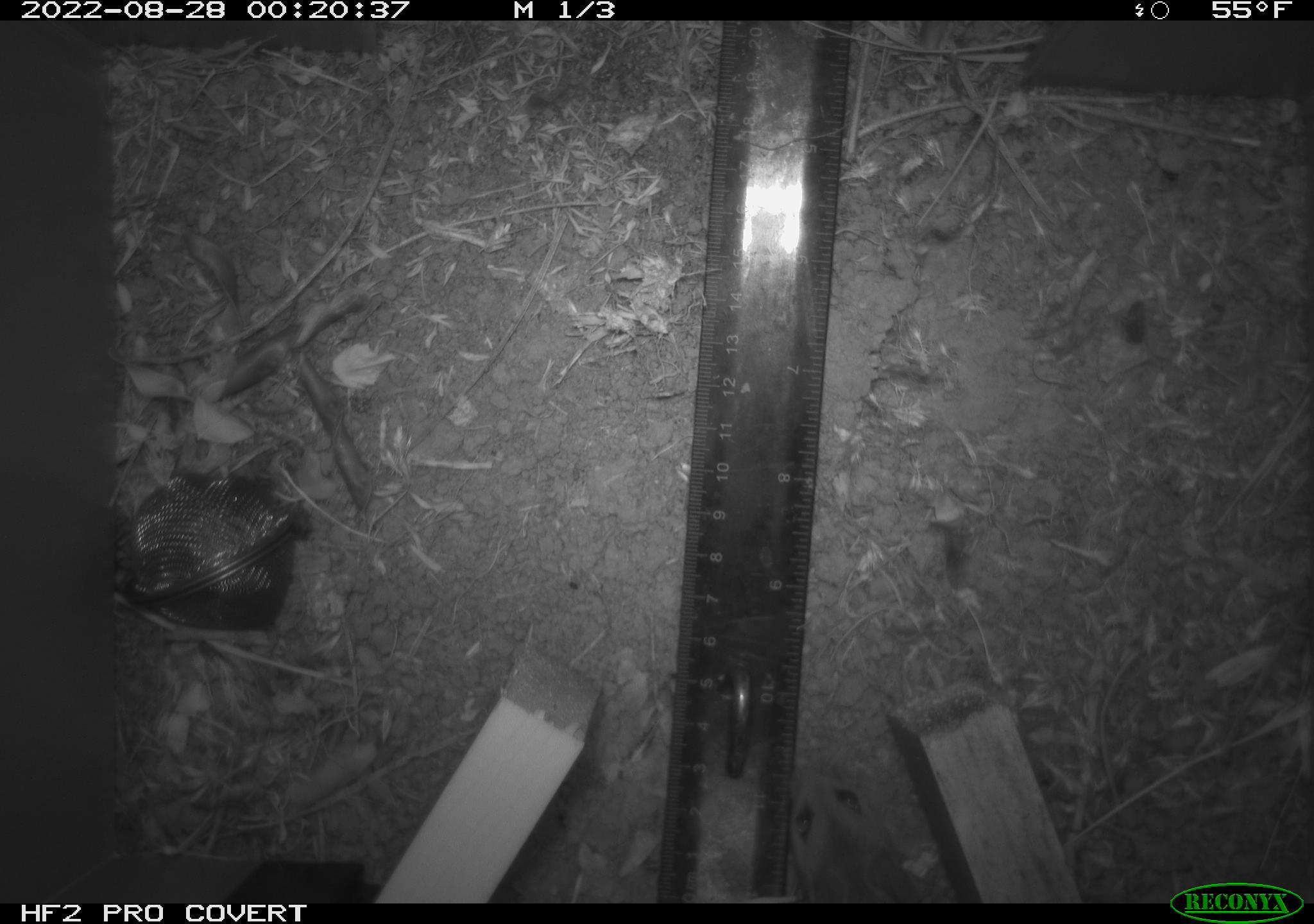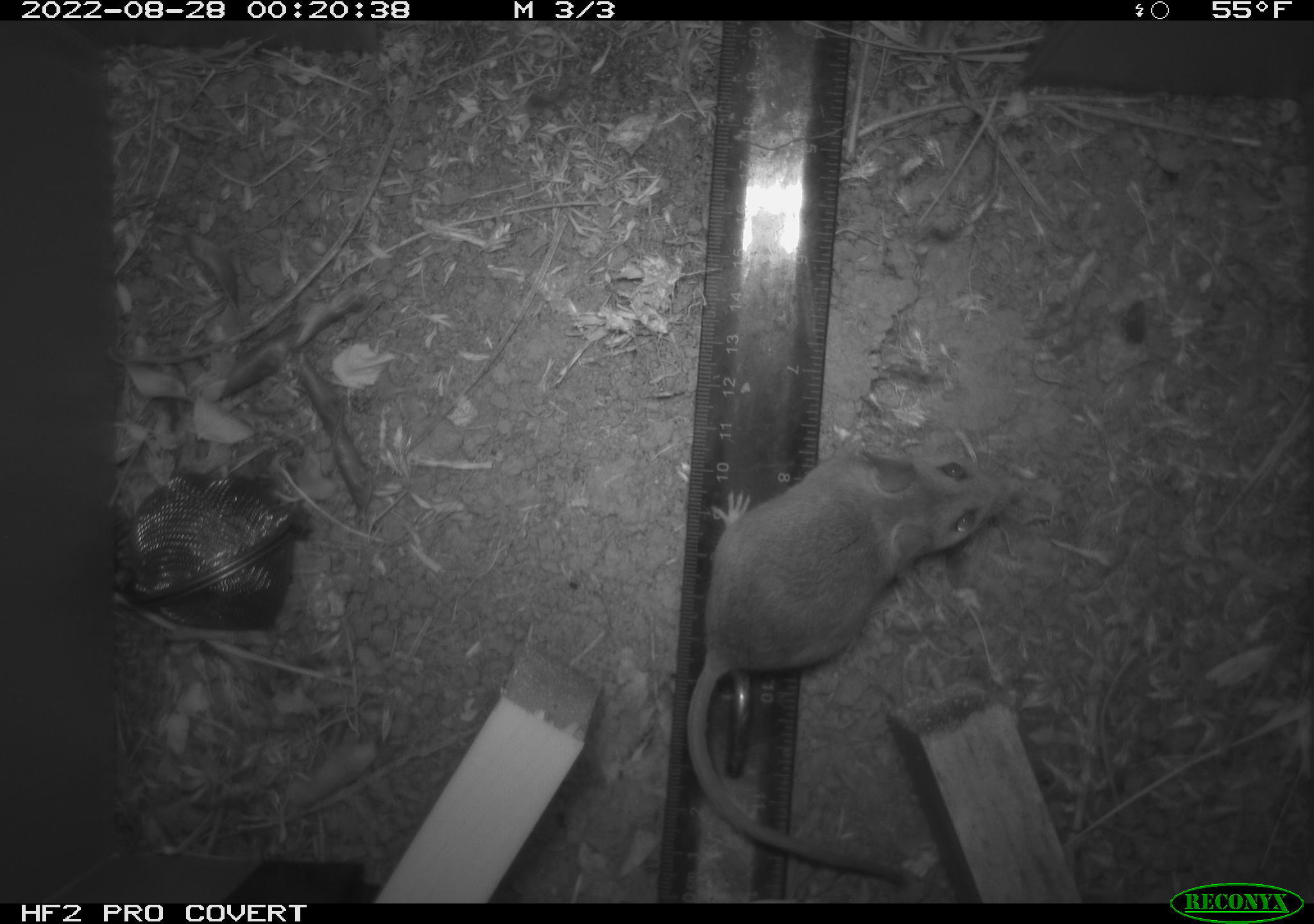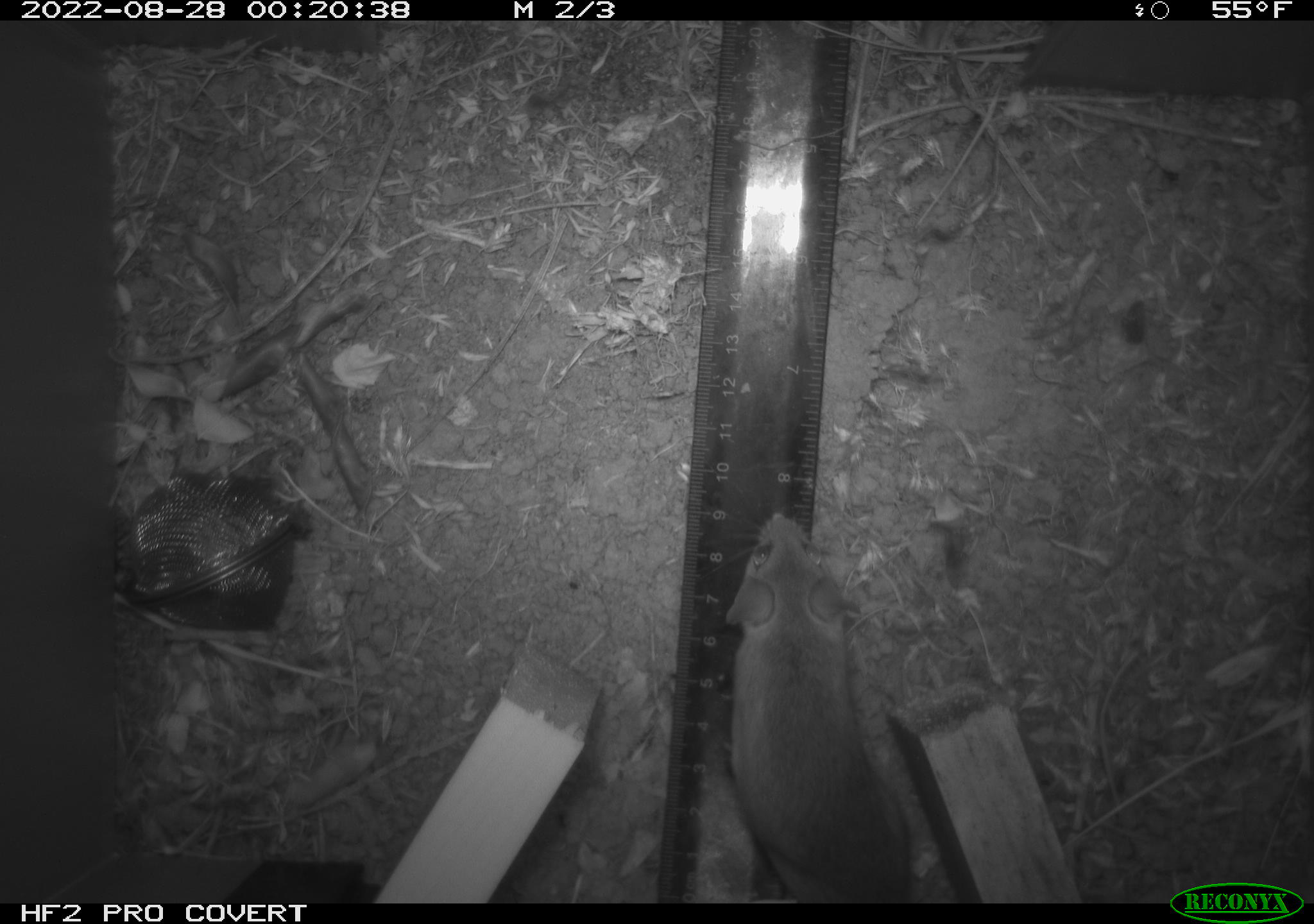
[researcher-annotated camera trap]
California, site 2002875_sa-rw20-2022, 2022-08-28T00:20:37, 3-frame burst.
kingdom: Animalia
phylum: Chordata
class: Mammalia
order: Rodentia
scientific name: Rodentia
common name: mouse species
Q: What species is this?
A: Mouse species (Rodentia).